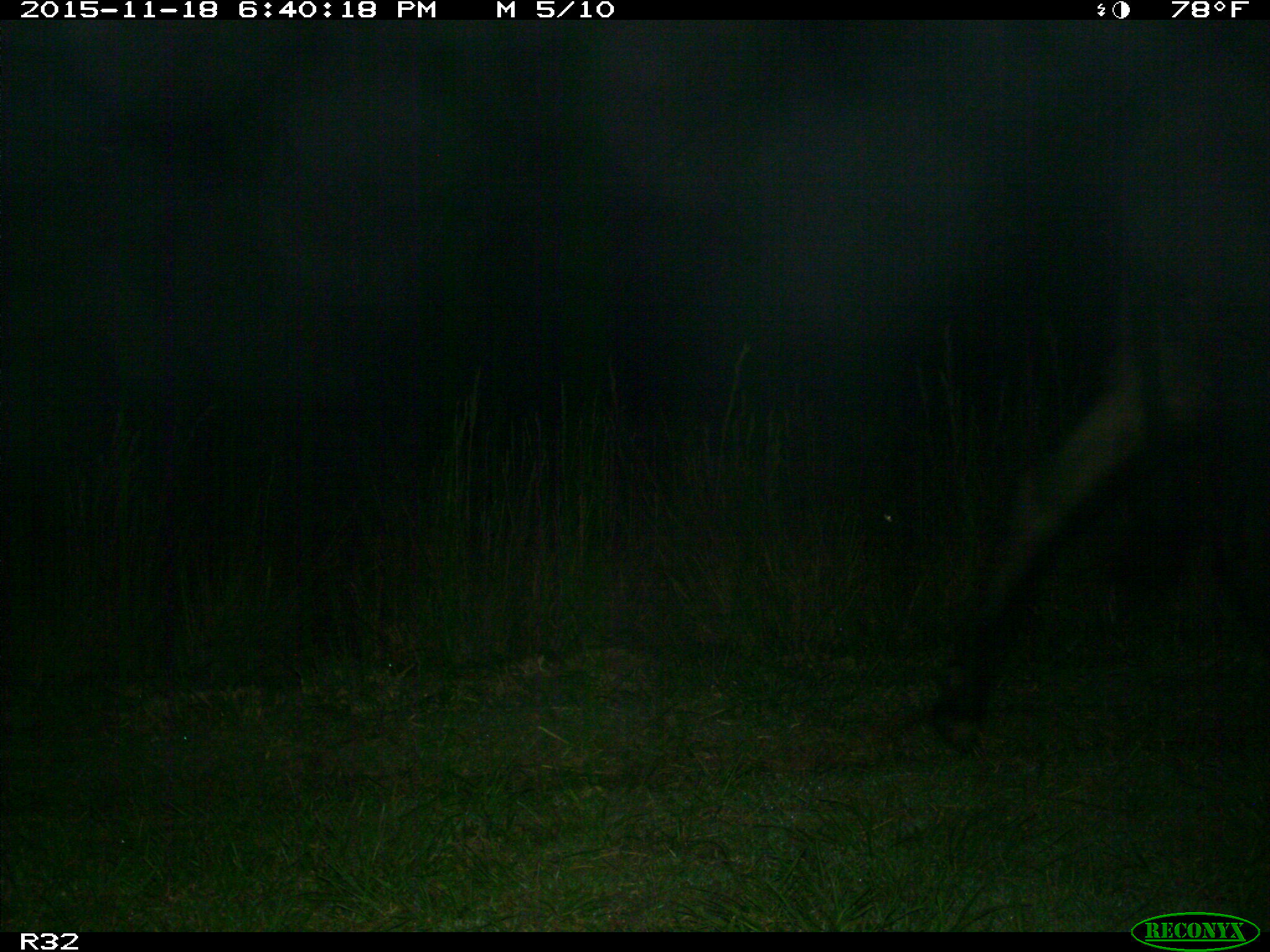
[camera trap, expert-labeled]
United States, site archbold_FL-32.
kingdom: Animalia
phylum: Chordata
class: Mammalia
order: Artiodactyla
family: Bovidae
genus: Bos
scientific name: Bos taurus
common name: domestic cow